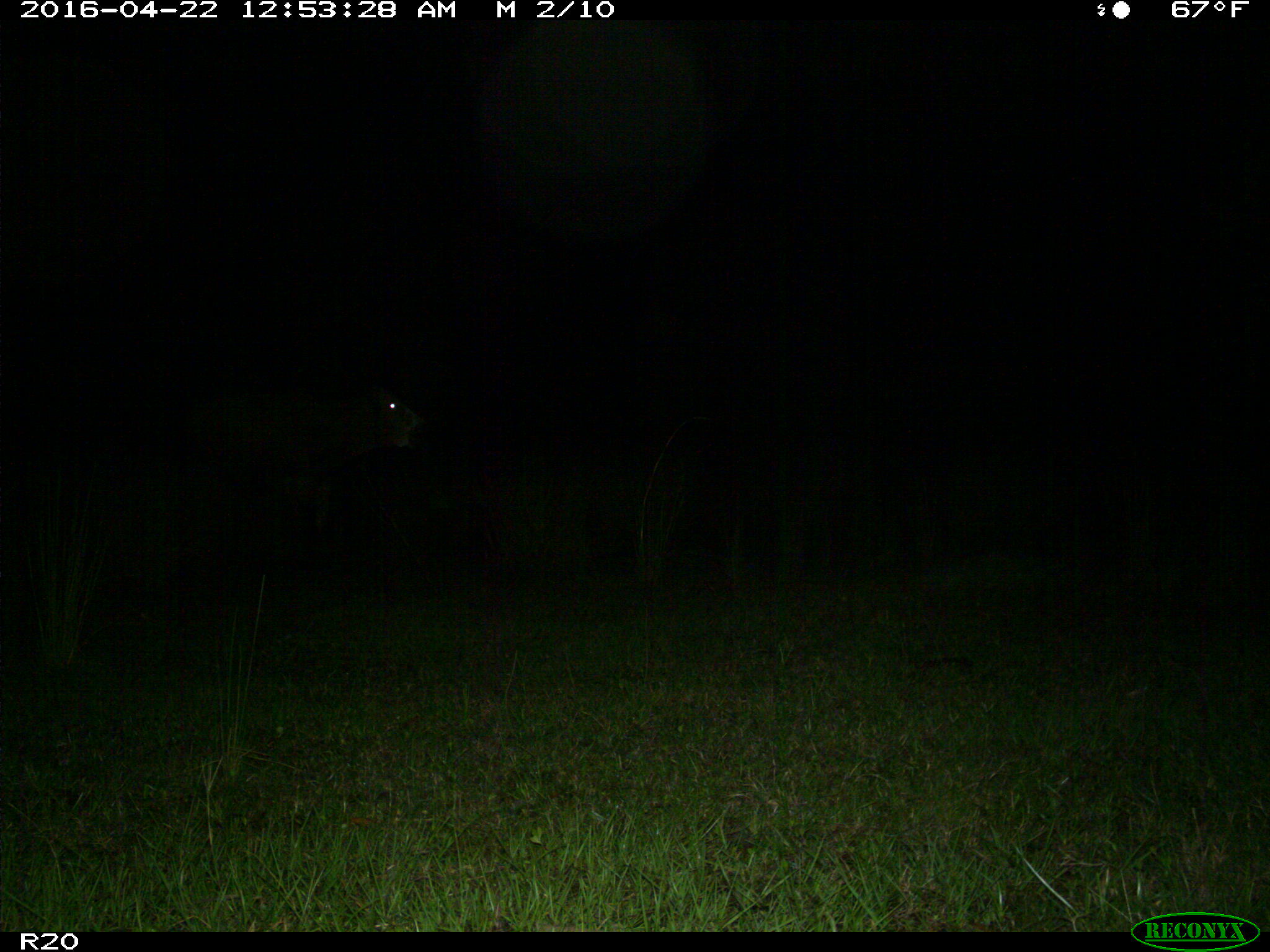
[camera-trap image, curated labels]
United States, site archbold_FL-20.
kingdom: Animalia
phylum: Chordata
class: Mammalia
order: Artiodactyla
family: Bovidae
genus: Bos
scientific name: Bos taurus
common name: domestic cow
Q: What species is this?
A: Bos taurus (domestic cow).